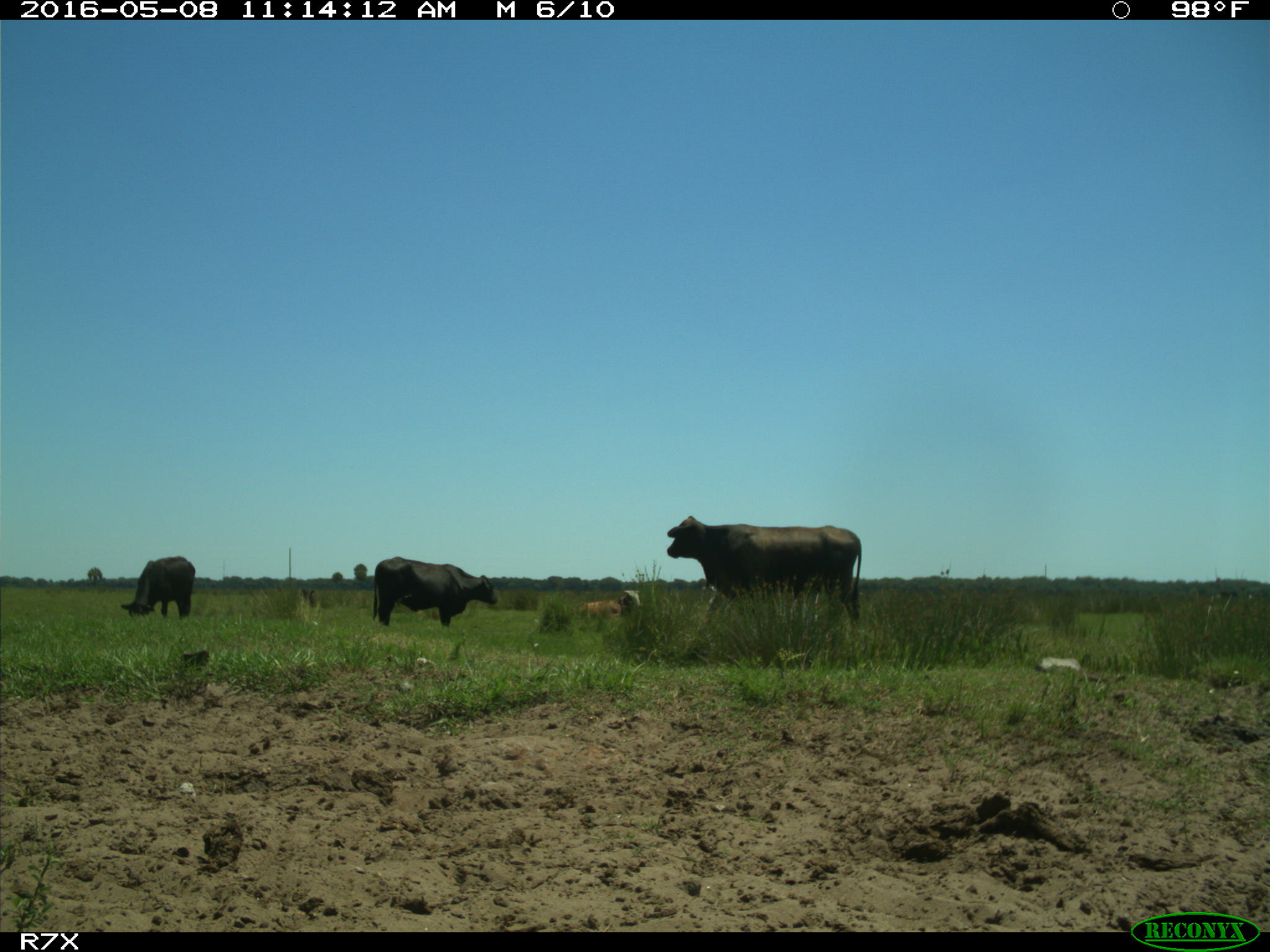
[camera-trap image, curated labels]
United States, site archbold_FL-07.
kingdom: Animalia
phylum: Chordata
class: Mammalia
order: Artiodactyla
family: Bovidae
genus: Bos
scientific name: Bos taurus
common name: domestic cow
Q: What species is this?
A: Bos taurus (domestic cow).